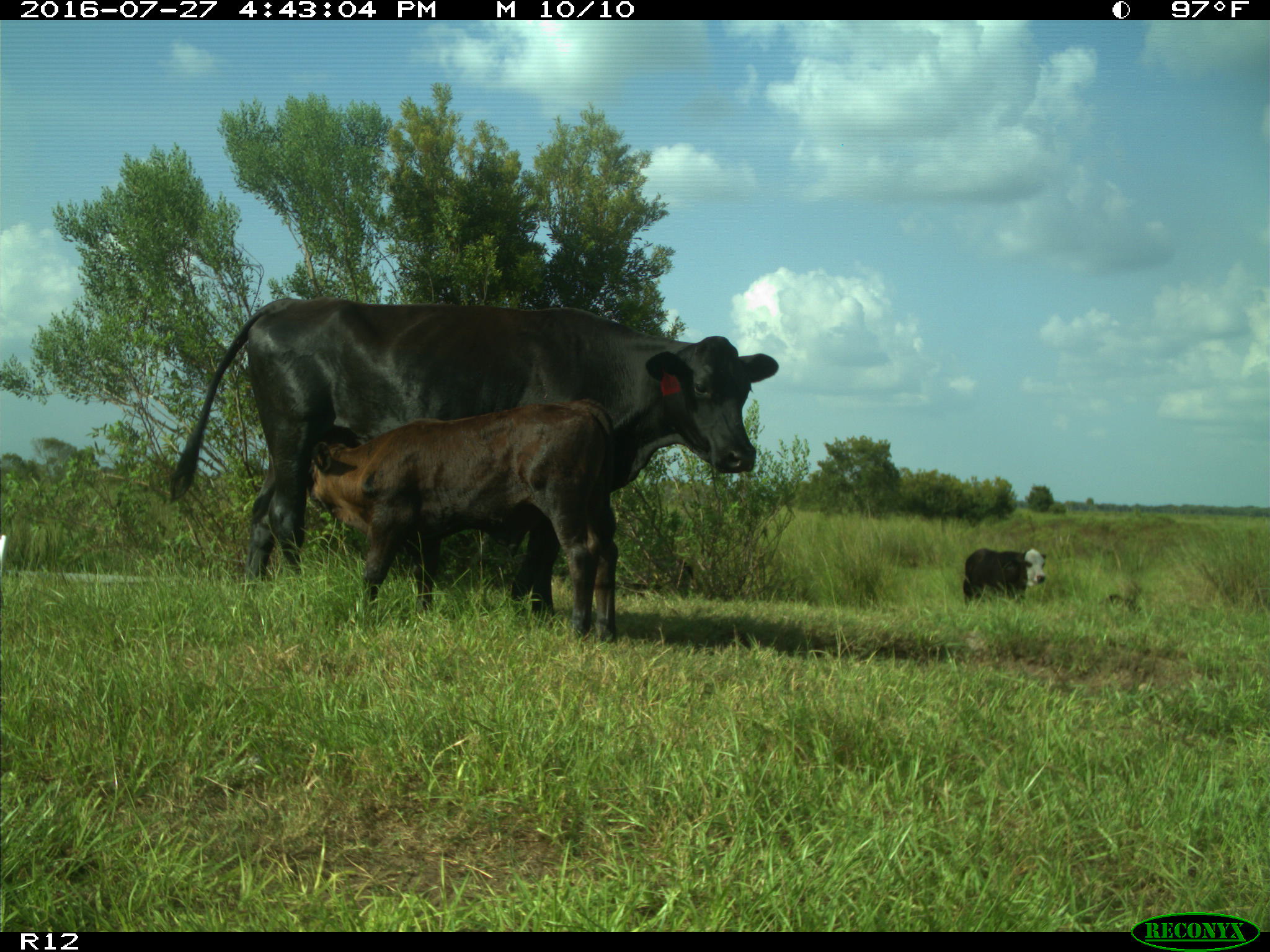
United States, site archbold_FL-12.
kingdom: Animalia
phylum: Chordata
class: Mammalia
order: Artiodactyla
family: Bovidae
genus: Bos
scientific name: Bos taurus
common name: domestic cow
Bos taurus (domestic cow).